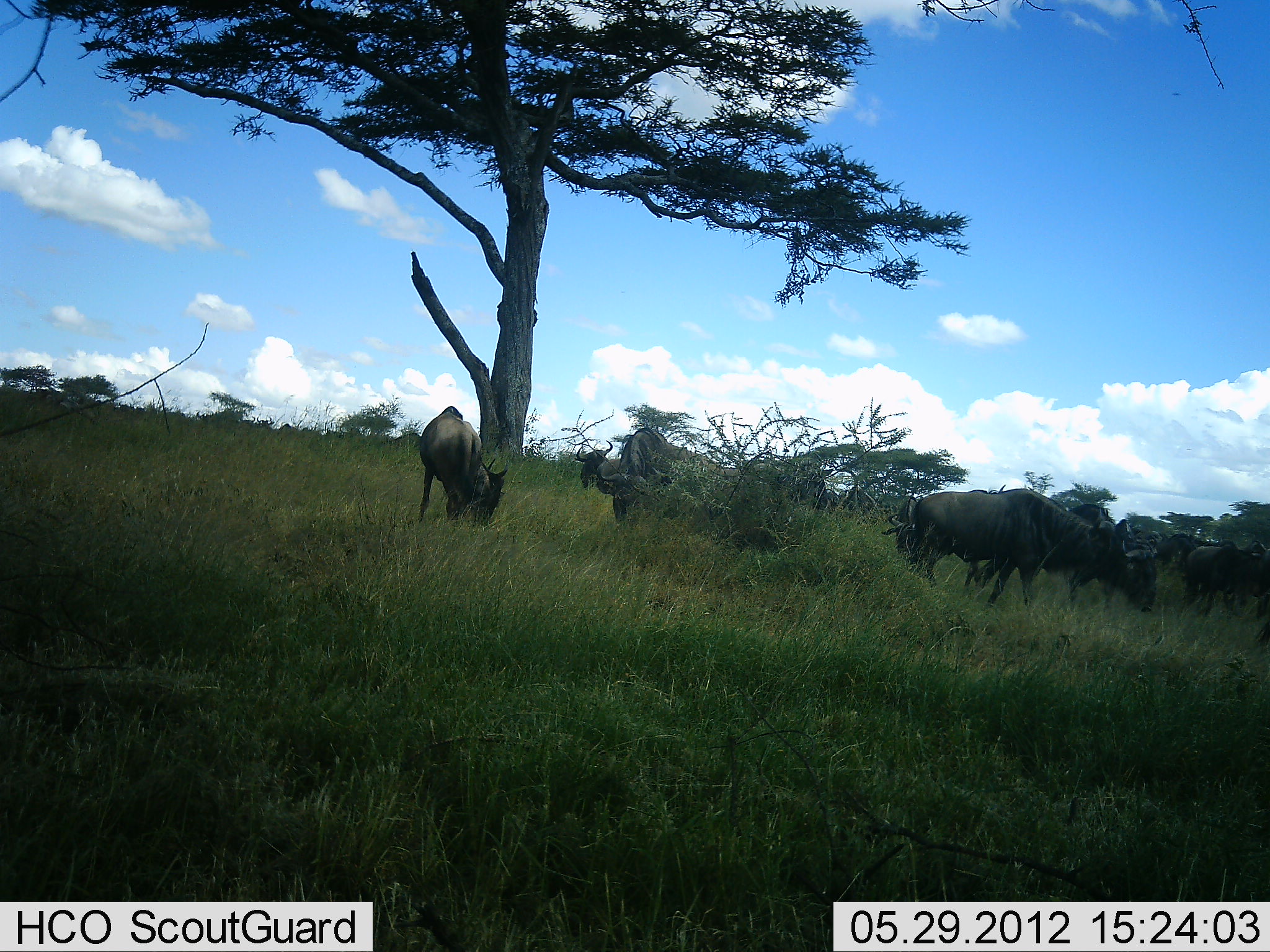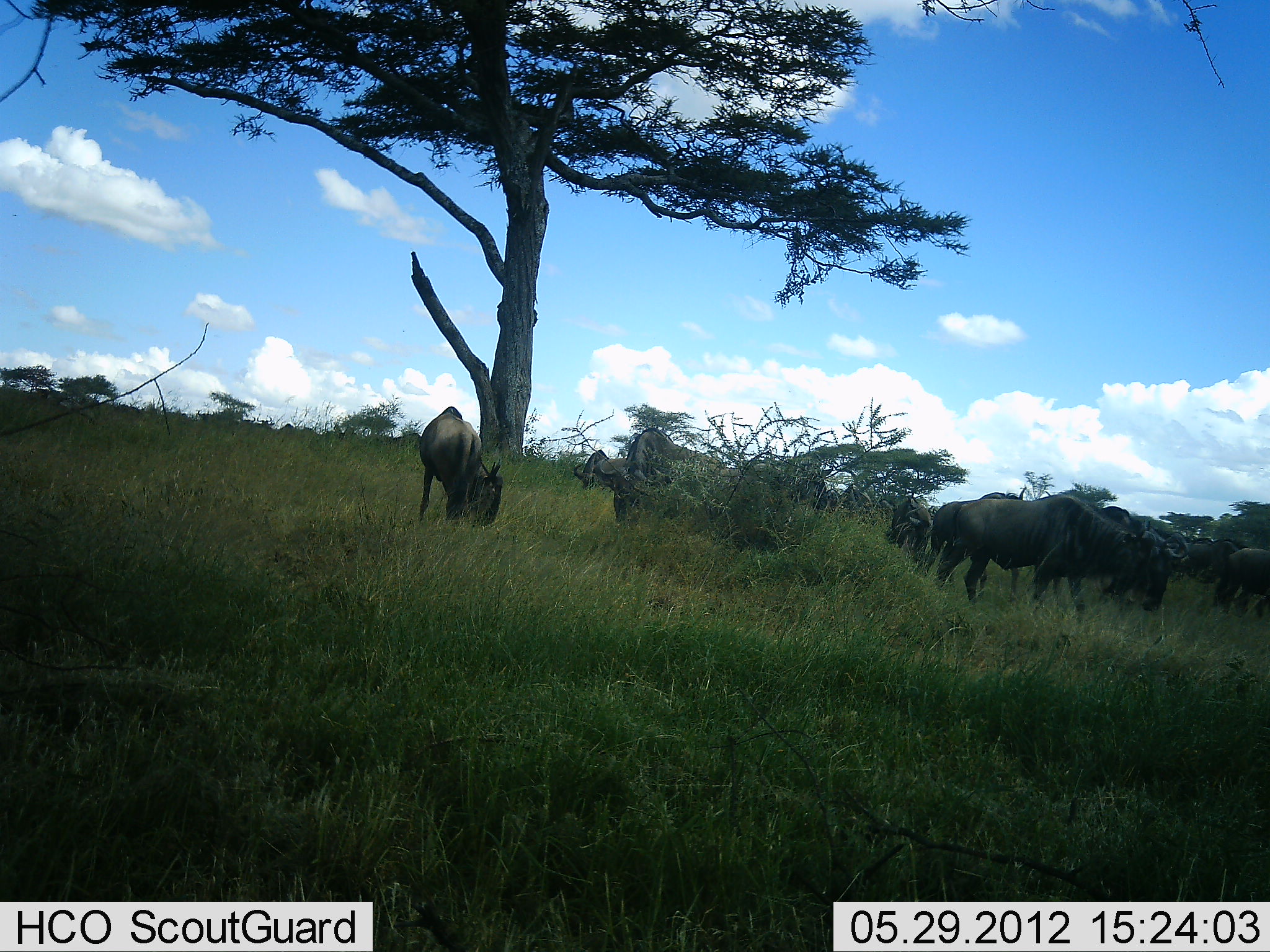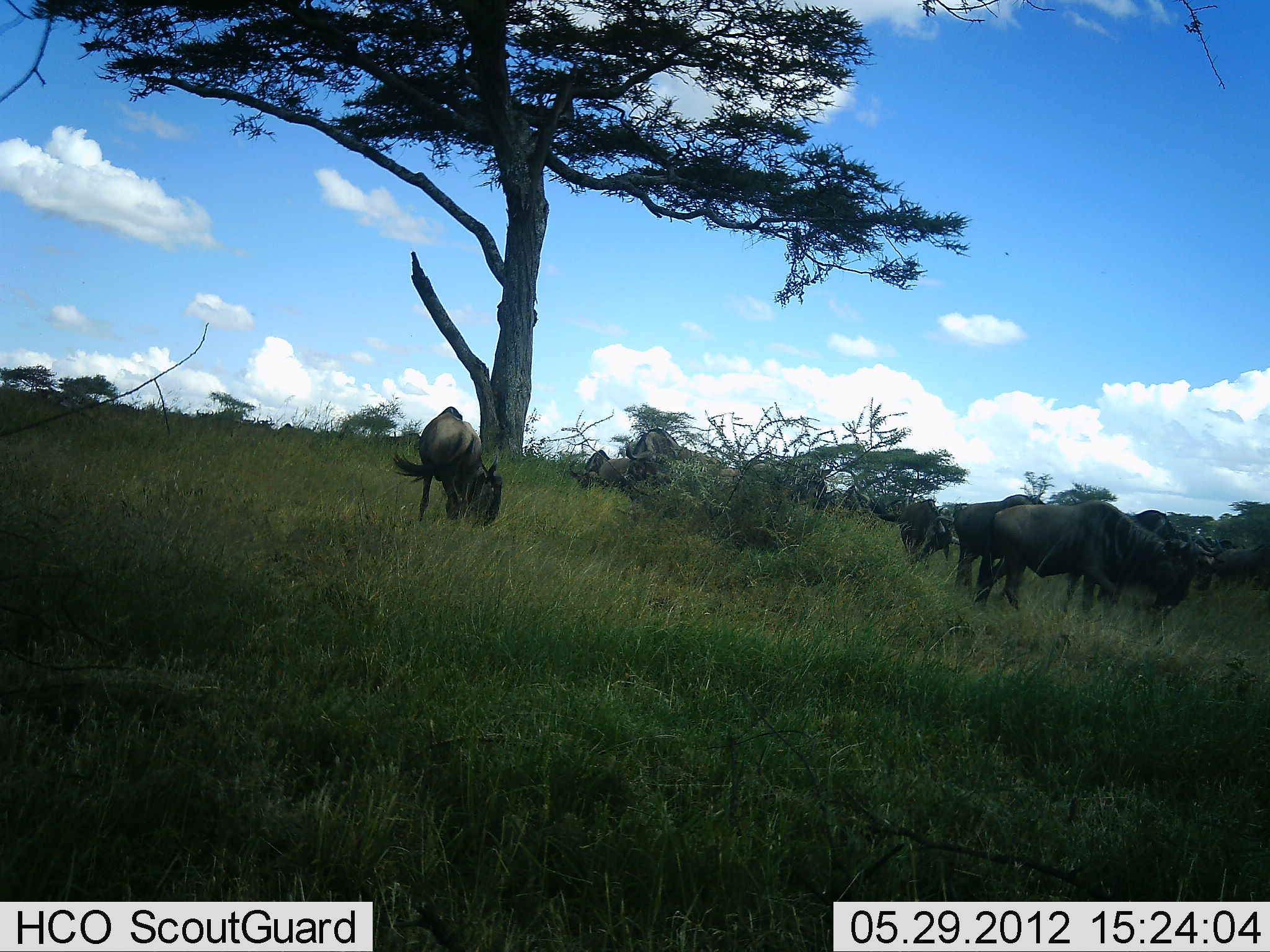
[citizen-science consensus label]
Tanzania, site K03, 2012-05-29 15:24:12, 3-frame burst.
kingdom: Animalia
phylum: Chordata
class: Mammalia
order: Artiodactyla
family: Bovidae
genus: Connochaetes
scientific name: Connochaetes taurinus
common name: blue wildebeest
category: wildebeest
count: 11-50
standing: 40%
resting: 0%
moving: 70%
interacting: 0%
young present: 0%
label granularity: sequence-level